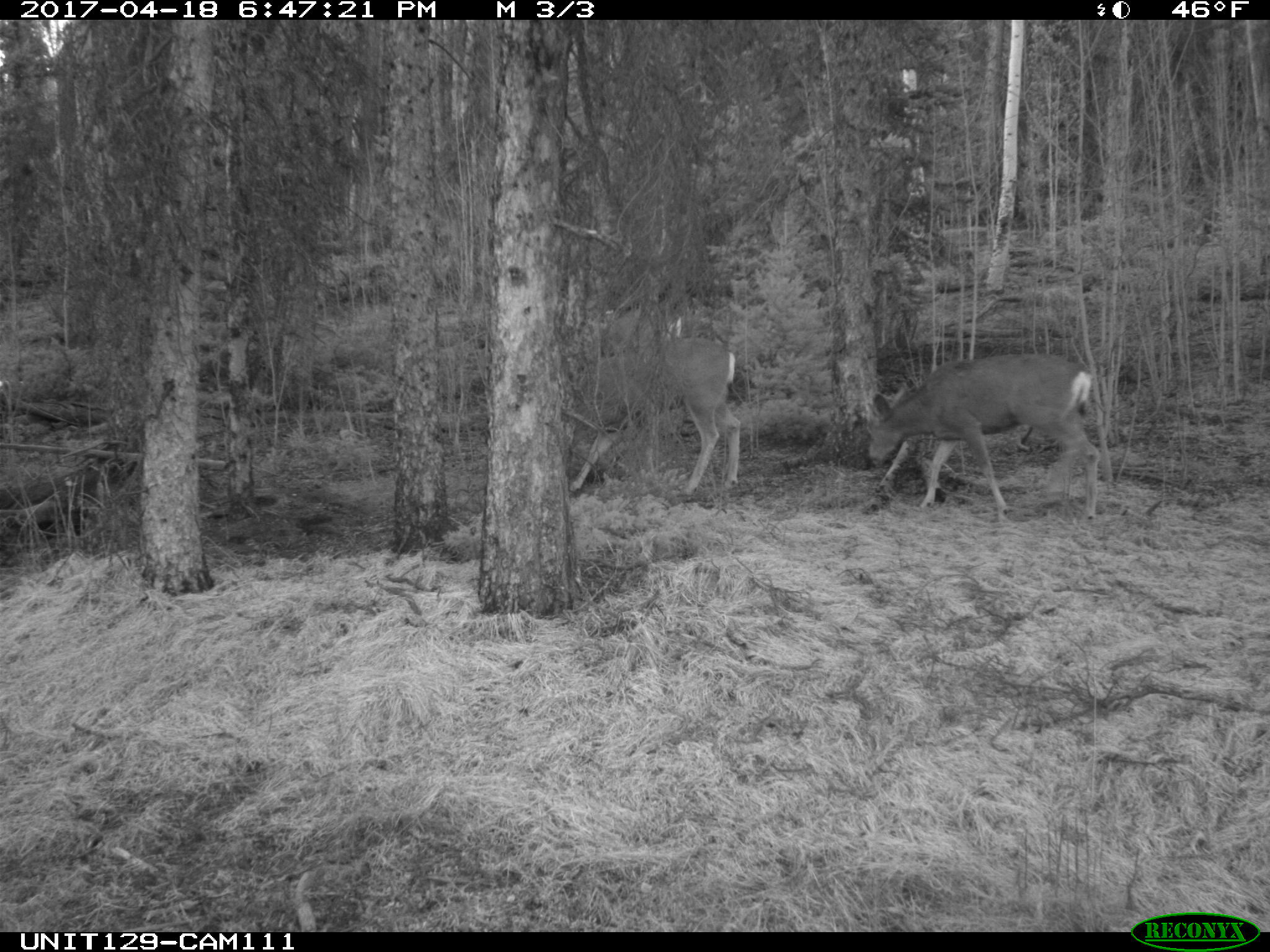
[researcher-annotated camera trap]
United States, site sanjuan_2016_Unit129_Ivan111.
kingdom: Animalia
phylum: Chordata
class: Mammalia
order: Artiodactyla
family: Cervidae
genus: Odocoileus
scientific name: Odocoileus hemionus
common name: mule deer